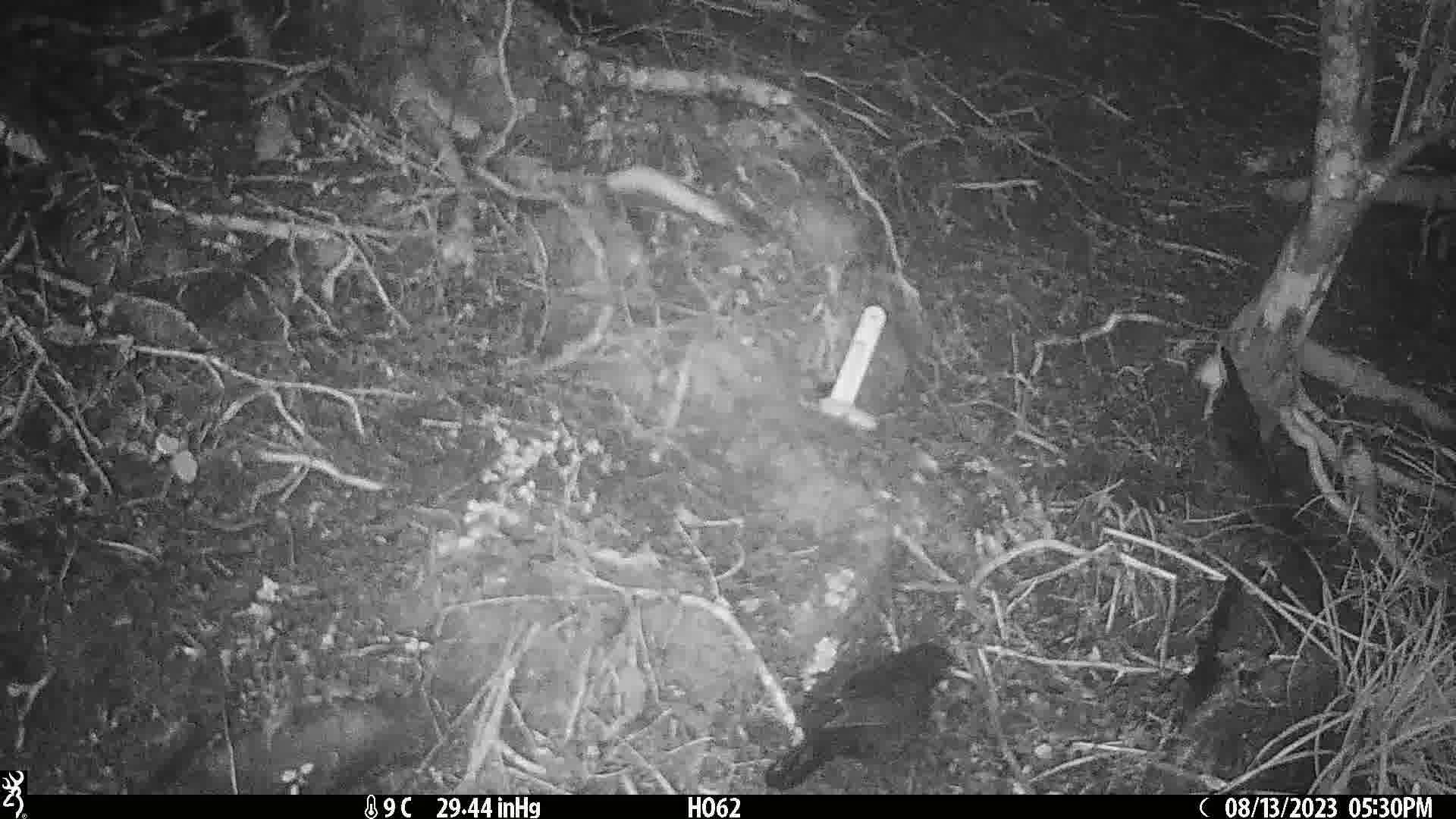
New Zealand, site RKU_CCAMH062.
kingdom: Animalia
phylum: Chordata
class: Aves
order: Passeriformes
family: Turdidae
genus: Turdus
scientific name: Turdus merula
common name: eurasian blackbird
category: blackbird